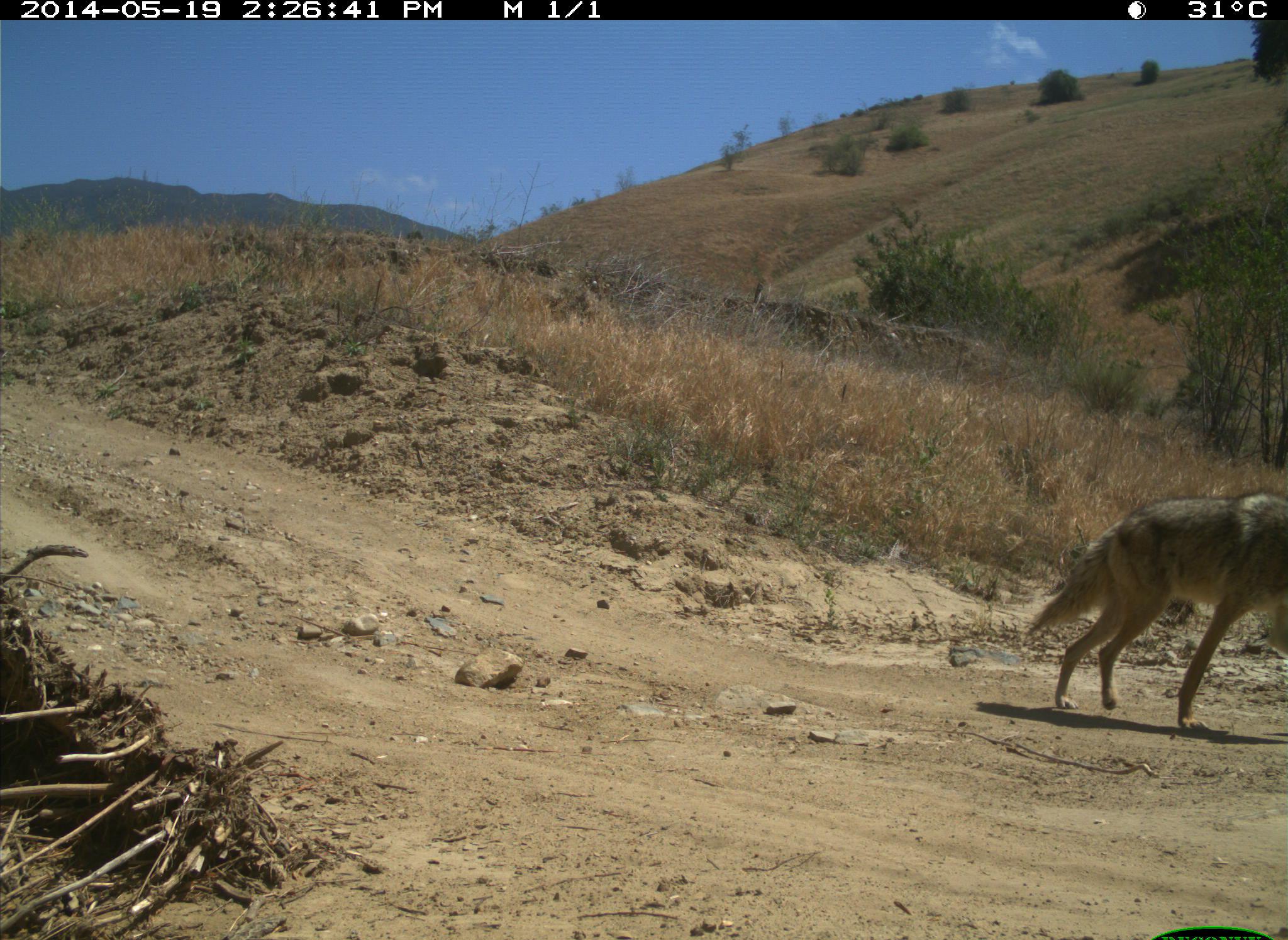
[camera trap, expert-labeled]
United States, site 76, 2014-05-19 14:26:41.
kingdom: Animalia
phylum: Chordata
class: Mammalia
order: Carnivora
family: Canidae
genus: Canis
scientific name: Canis latrans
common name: coyote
Coyote (Canis latrans).